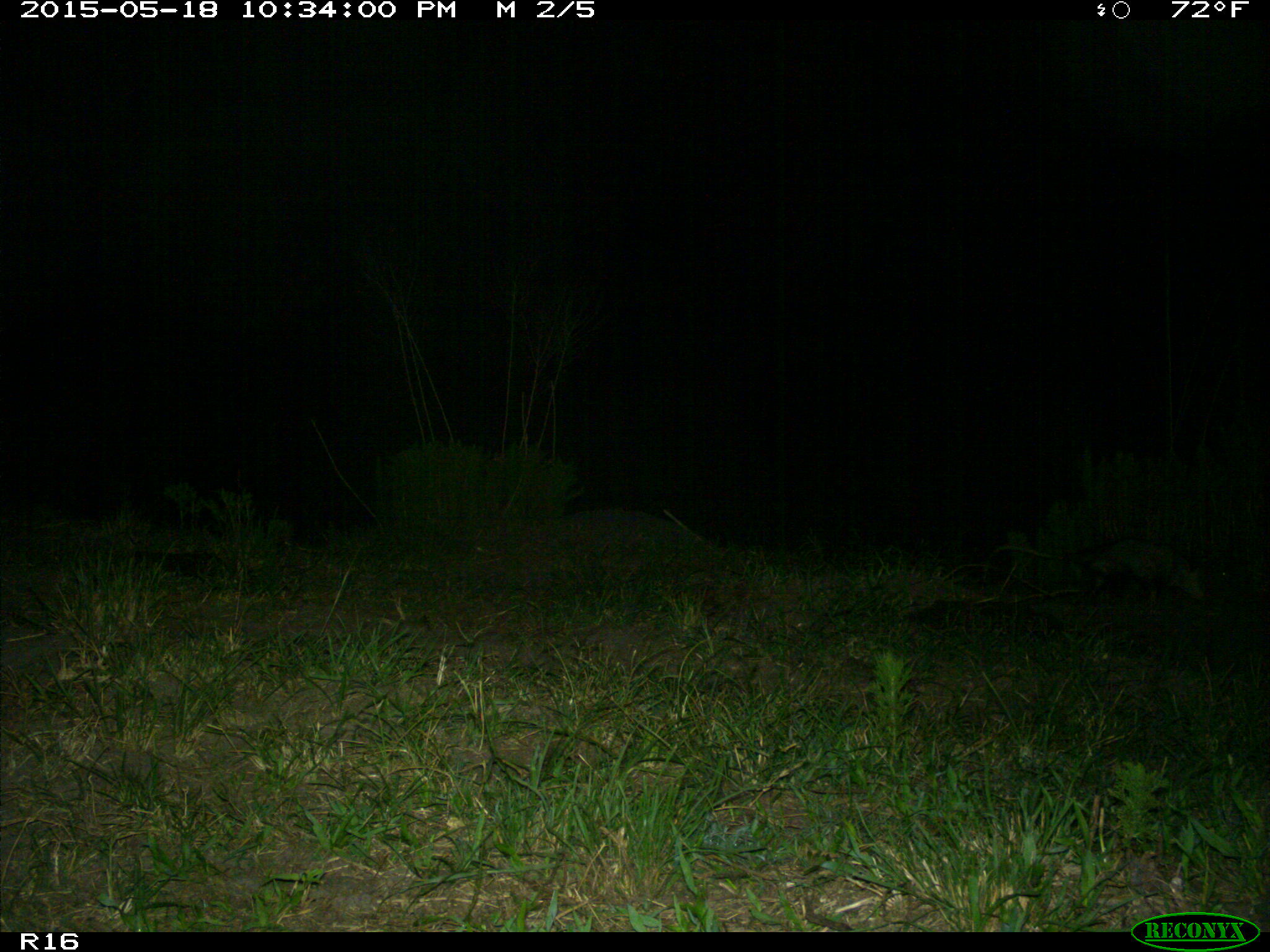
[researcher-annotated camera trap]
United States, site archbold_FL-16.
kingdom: Animalia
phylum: Chordata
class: Mammalia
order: Didelphimorphia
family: Didelphidae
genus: Didelphis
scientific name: Didelphis virginiana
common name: virginia opossum